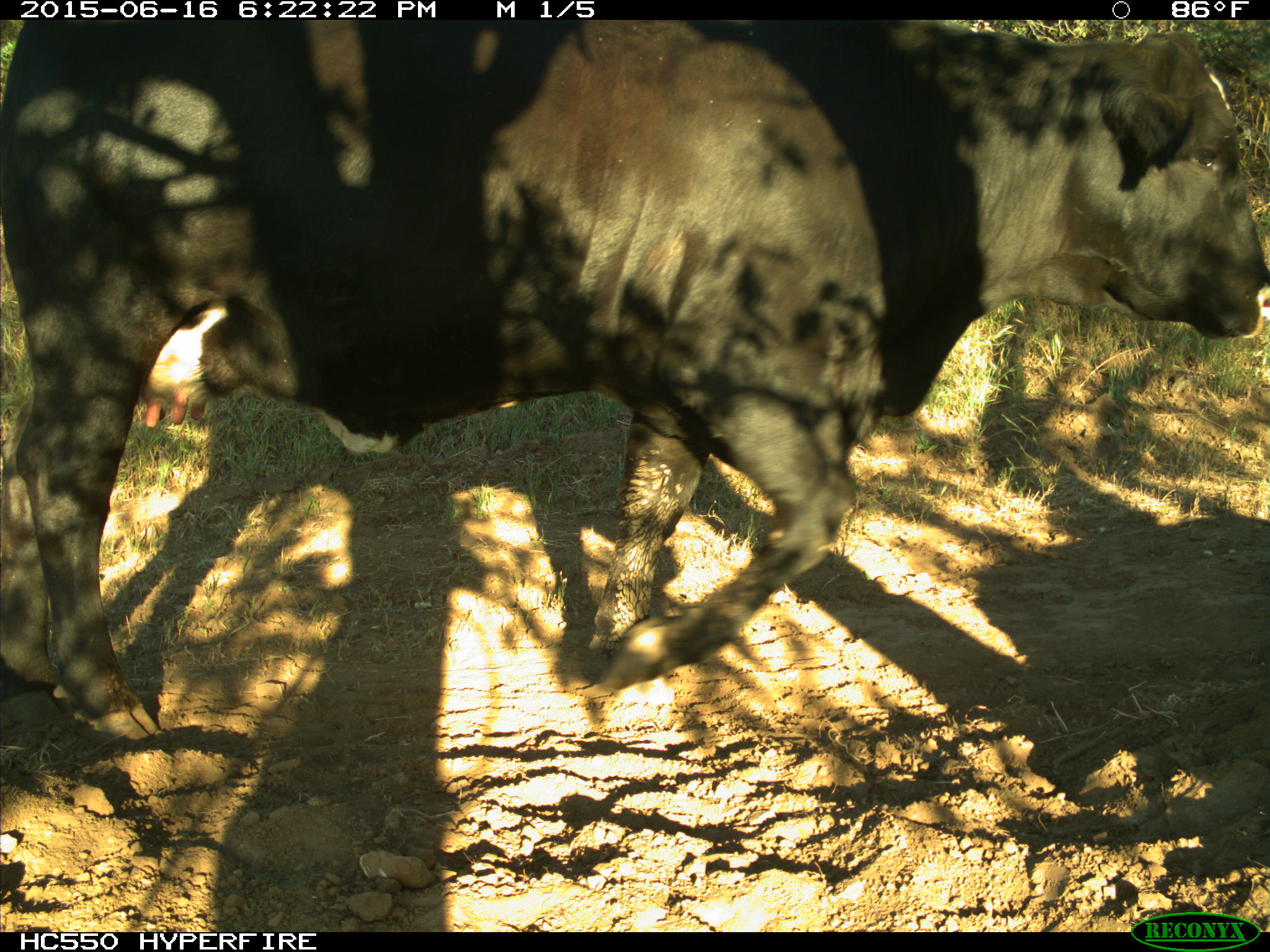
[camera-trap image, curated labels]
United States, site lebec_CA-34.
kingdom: Animalia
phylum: Chordata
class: Mammalia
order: Artiodactyla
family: Bovidae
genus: Bos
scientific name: Bos taurus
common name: domestic cow